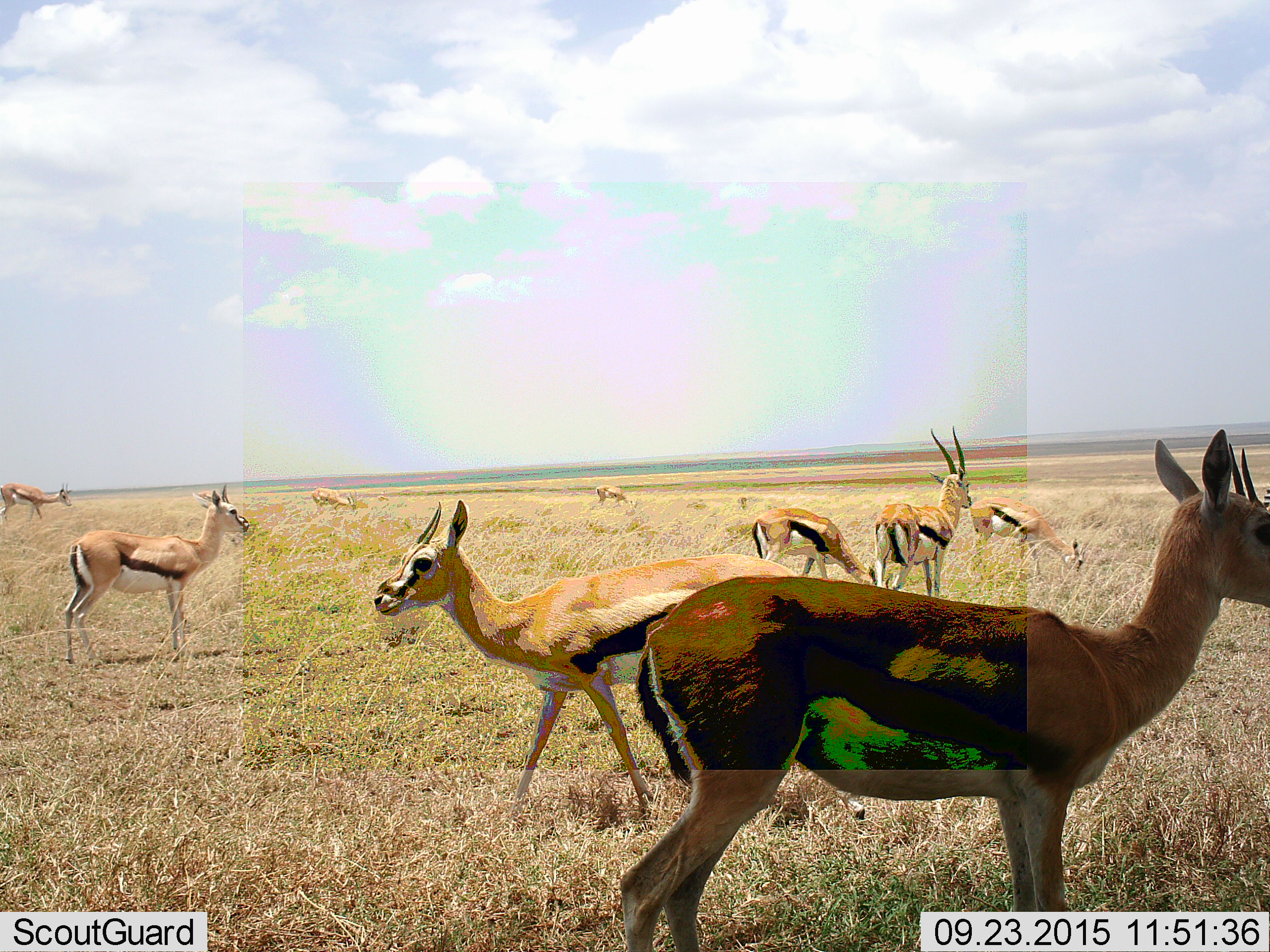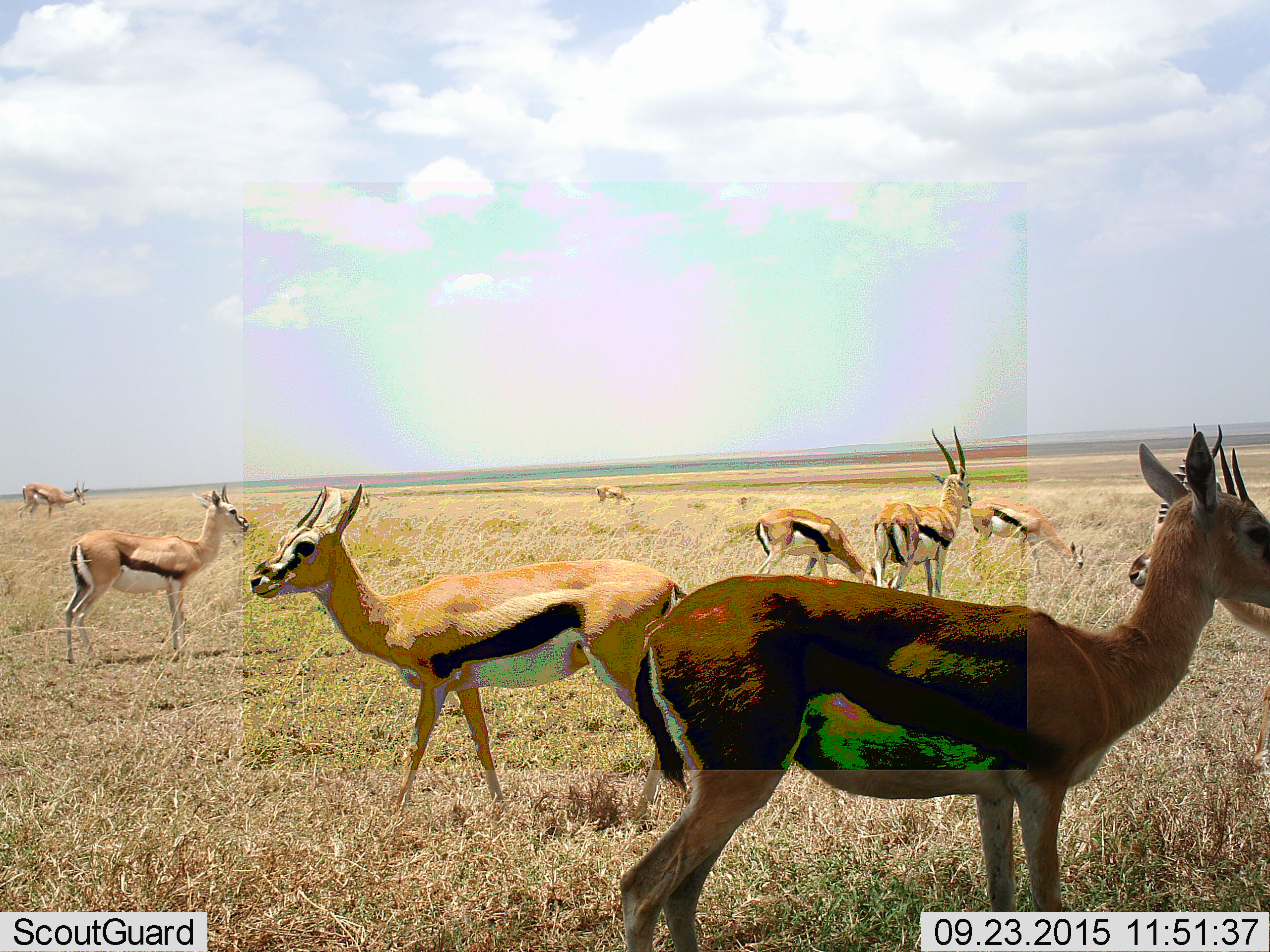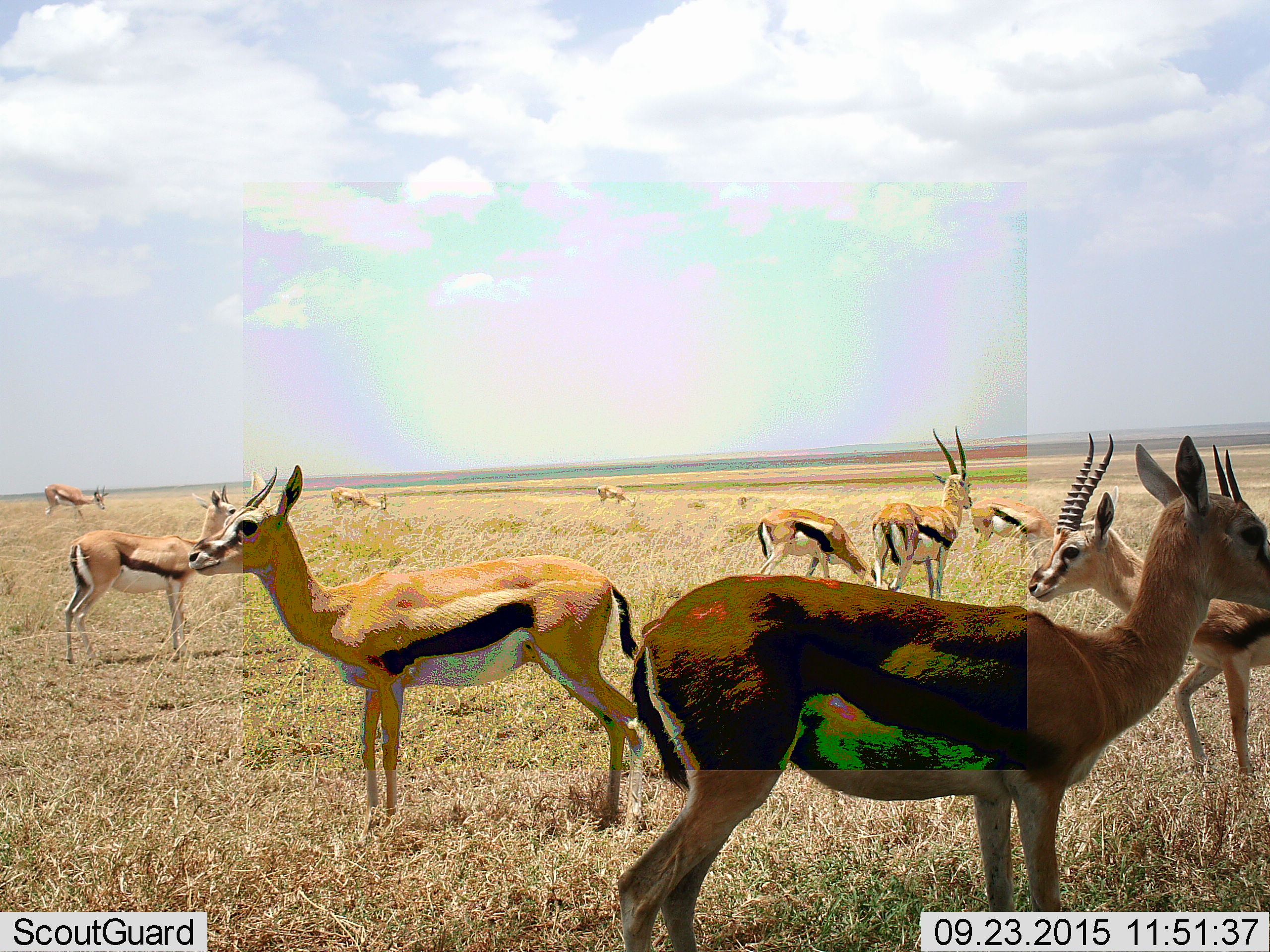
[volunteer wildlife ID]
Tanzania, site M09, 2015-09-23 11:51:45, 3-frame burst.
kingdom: Animalia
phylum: Chordata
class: Mammalia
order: Artiodactyla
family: Bovidae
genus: Eudorcas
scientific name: Eudorcas thomsonii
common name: thomson's gazelle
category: gazellethomsons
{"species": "gazellethomsons (thomson's gazelle) (Eudorcas thomsonii)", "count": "10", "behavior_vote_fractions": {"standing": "100%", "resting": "0%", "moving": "100%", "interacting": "0%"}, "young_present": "14%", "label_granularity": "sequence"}